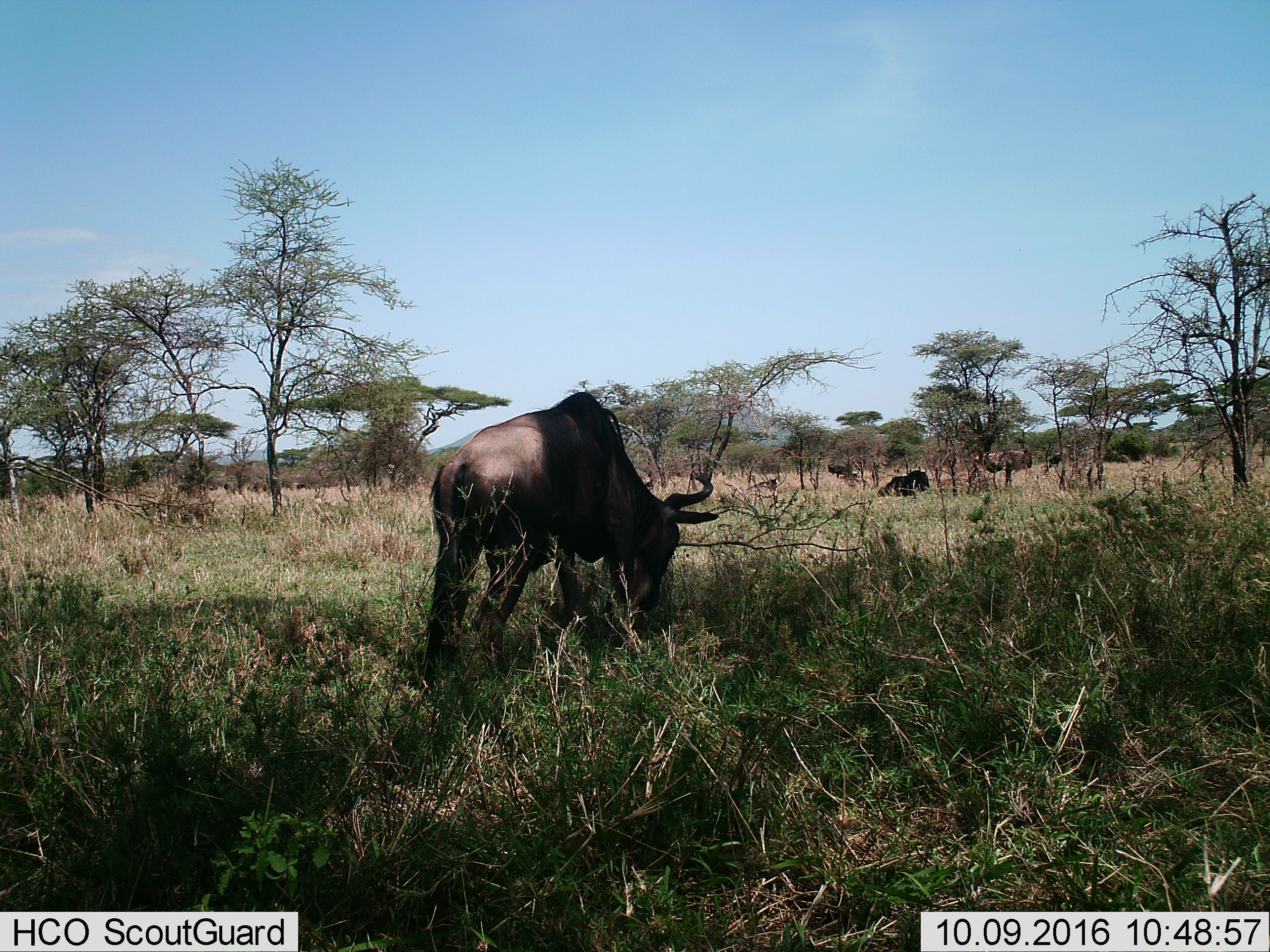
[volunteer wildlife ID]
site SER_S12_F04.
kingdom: Animalia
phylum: Chordata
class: Mammalia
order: Artiodactyla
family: Bovidae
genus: Connochaetes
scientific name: Connochaetes taurinus taurinus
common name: blue wildebeest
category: wildebeestblue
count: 6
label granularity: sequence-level